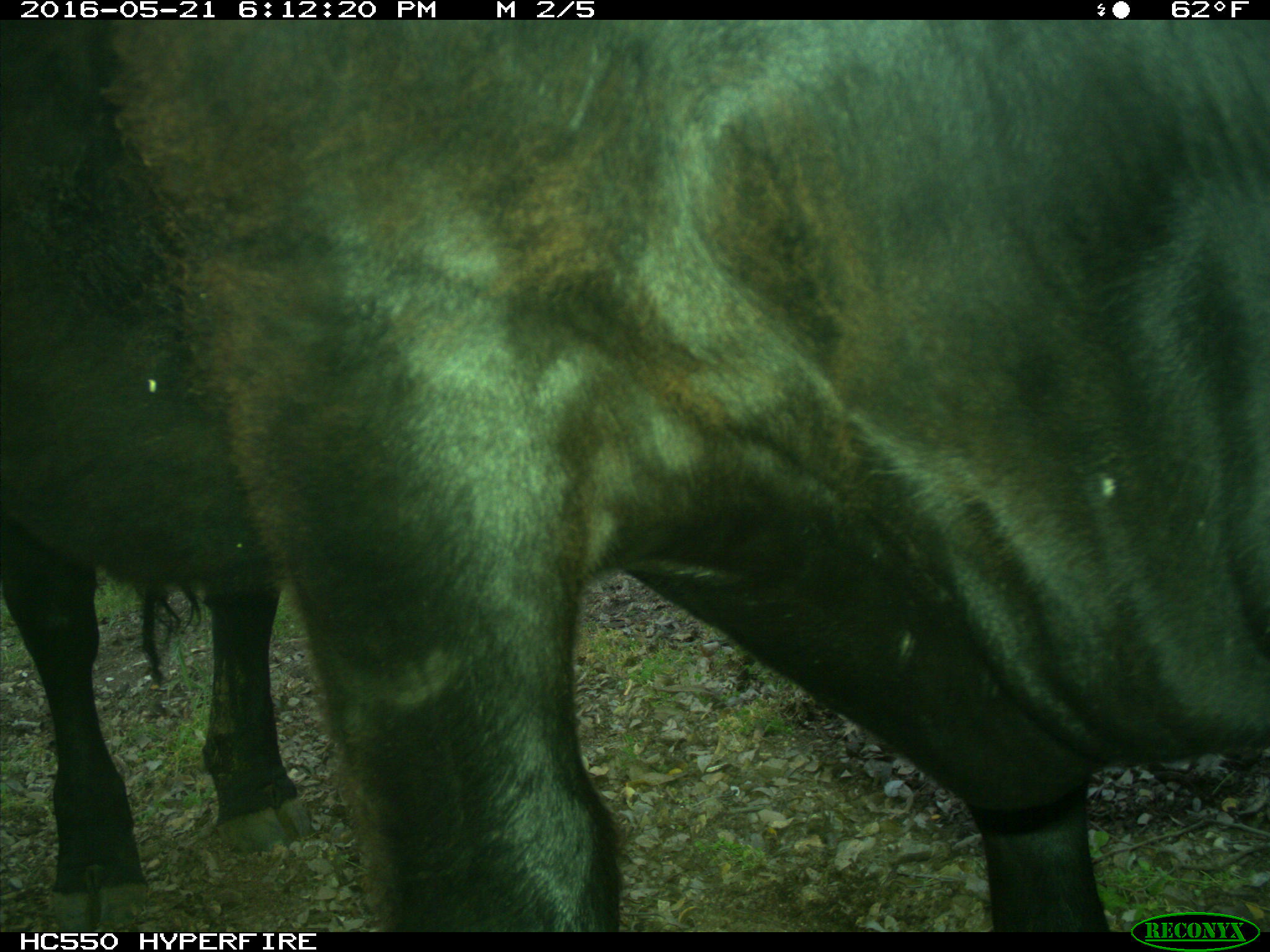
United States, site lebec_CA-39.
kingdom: Animalia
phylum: Chordata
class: Mammalia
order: Artiodactyla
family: Bovidae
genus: Bos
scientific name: Bos taurus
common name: domestic cow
Bos taurus (domestic cow).